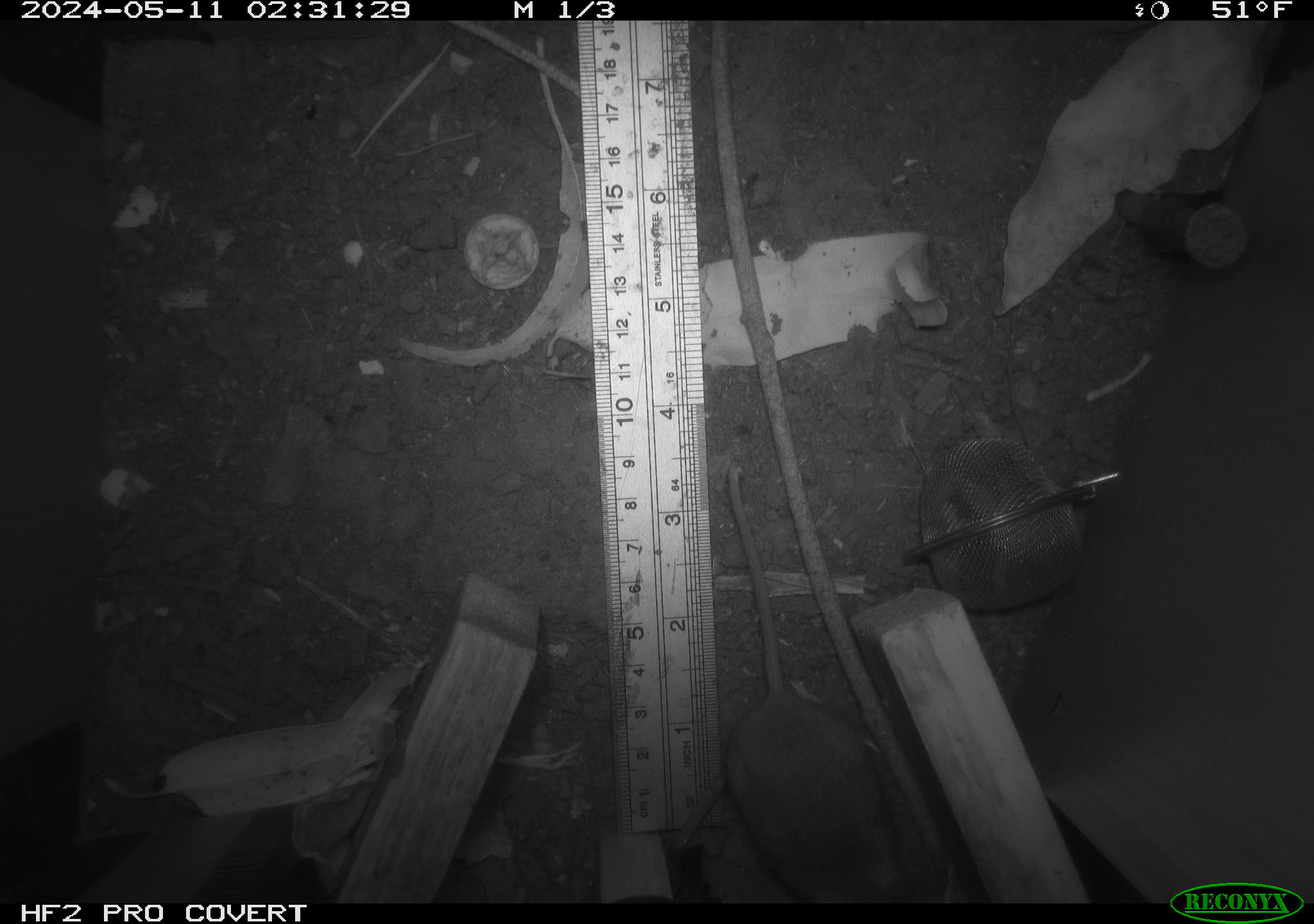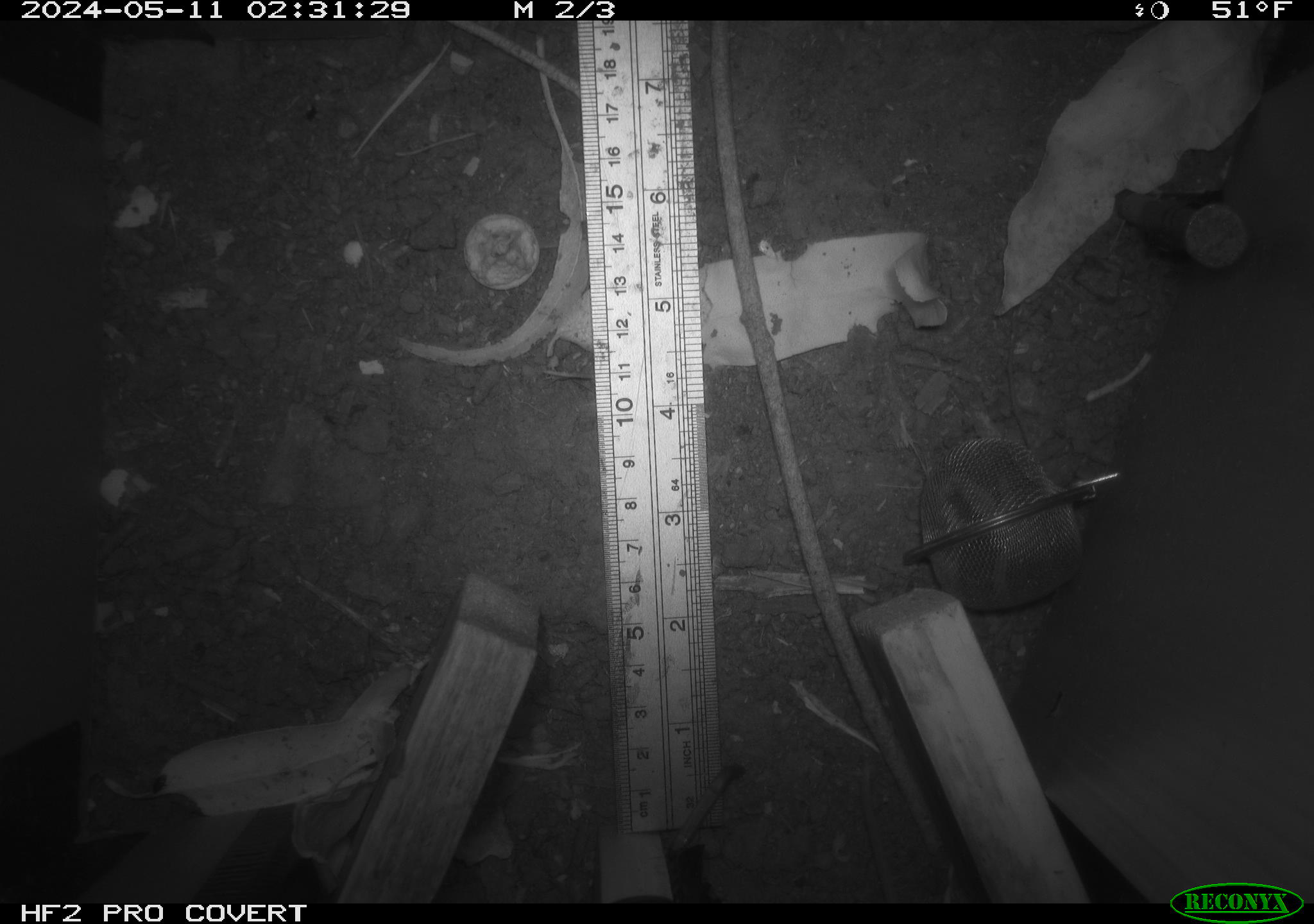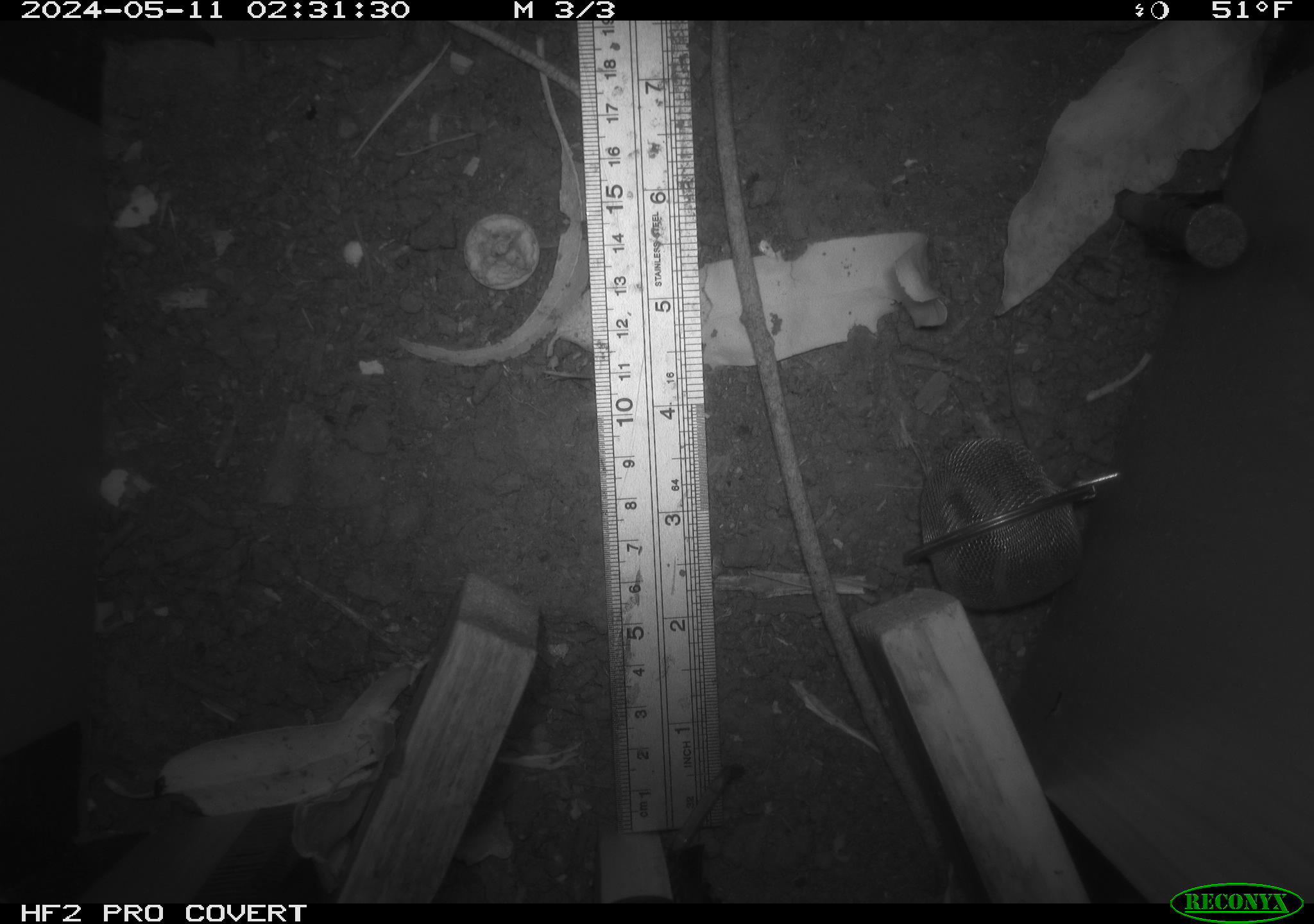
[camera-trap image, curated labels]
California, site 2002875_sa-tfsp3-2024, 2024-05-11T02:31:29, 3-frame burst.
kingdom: Animalia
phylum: Chordata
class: Mammalia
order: Rodentia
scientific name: Rodentia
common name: mouse species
Mouse species (Rodentia).